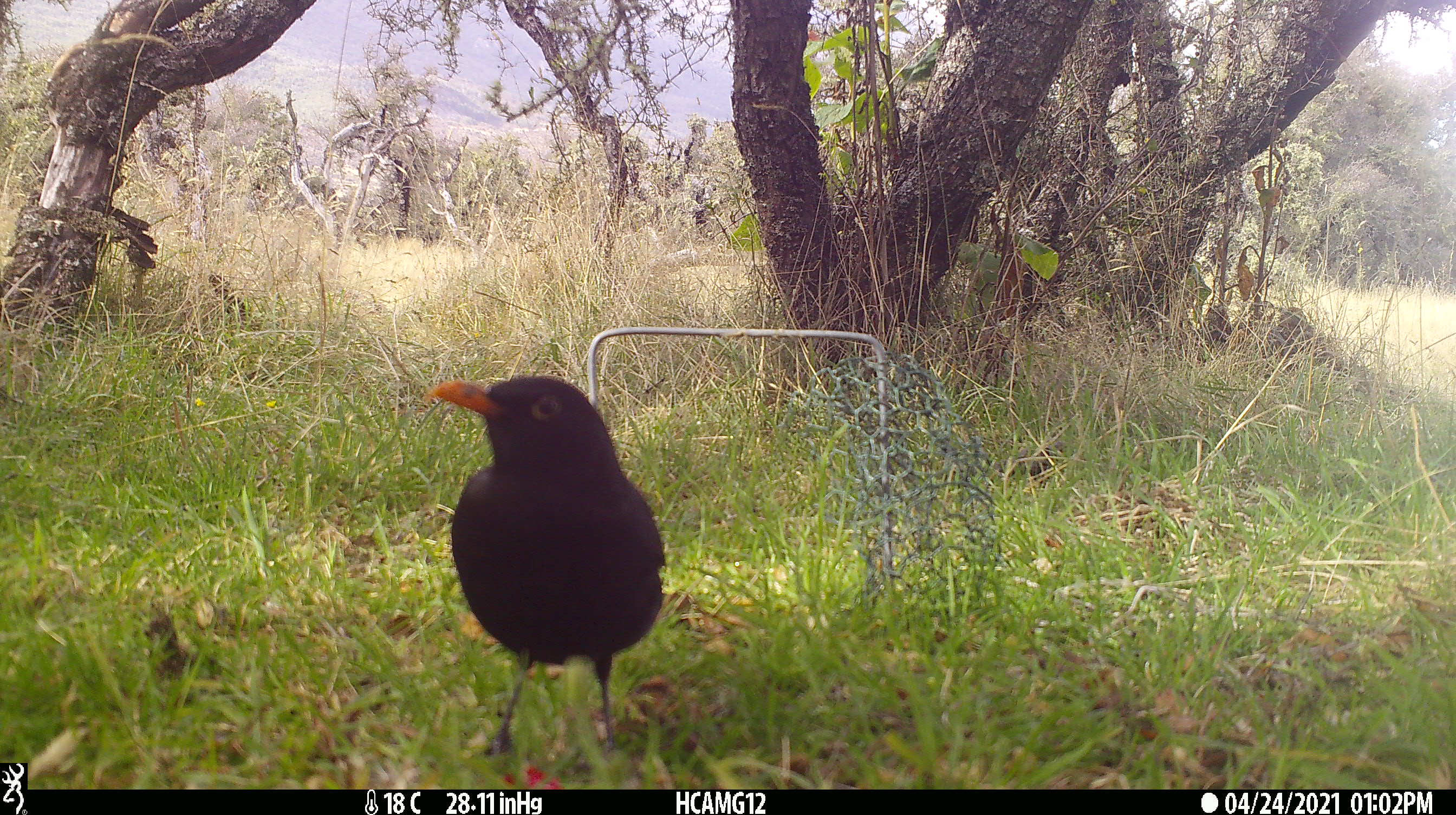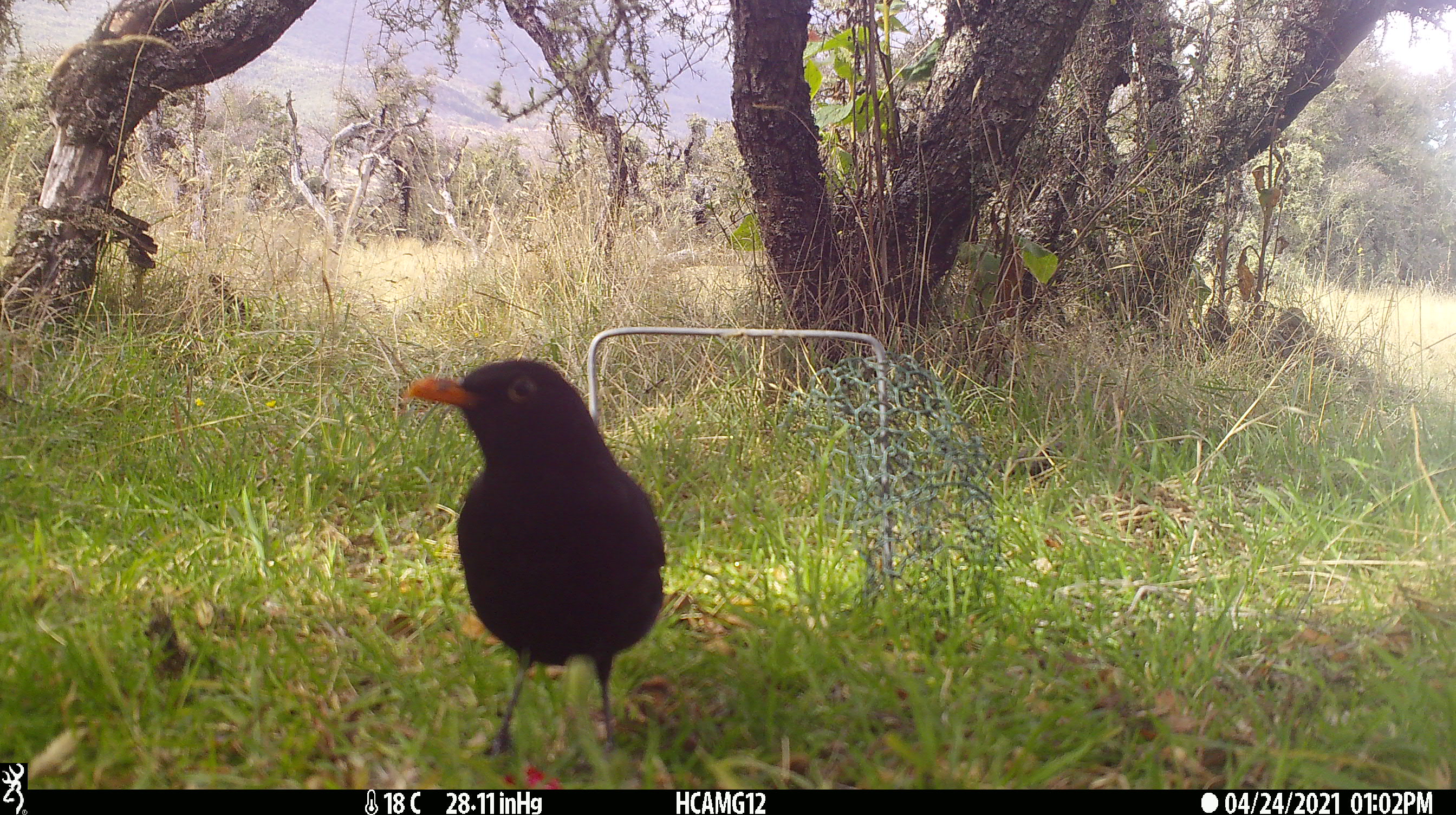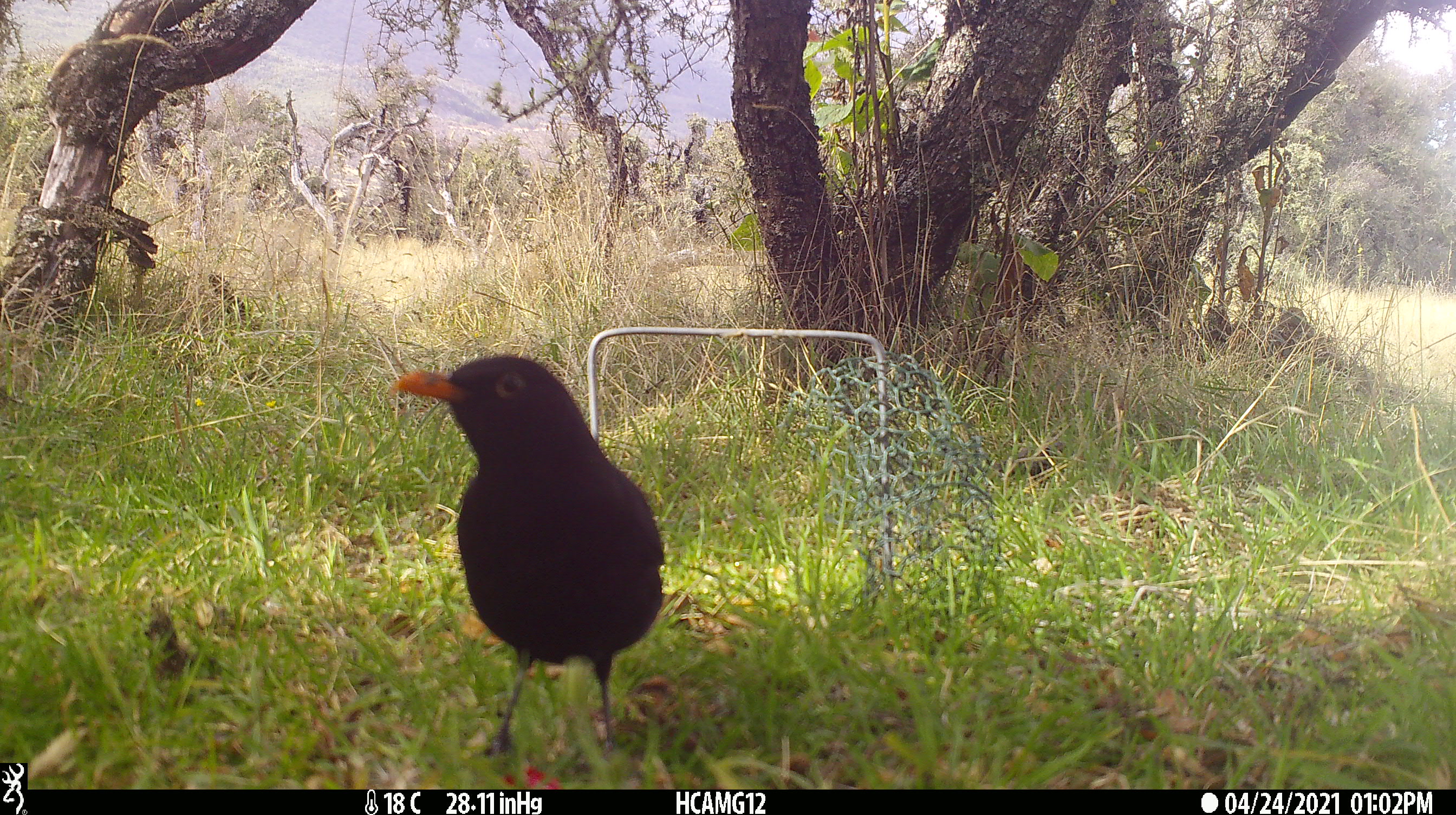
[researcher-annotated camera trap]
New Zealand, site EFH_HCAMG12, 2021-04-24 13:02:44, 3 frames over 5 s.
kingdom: Animalia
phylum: Chordata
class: Aves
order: Passeriformes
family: Turdidae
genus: Turdus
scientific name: Turdus merula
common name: eurasian blackbird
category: blackbird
Blackbird (eurasian blackbird) (Turdus merula).